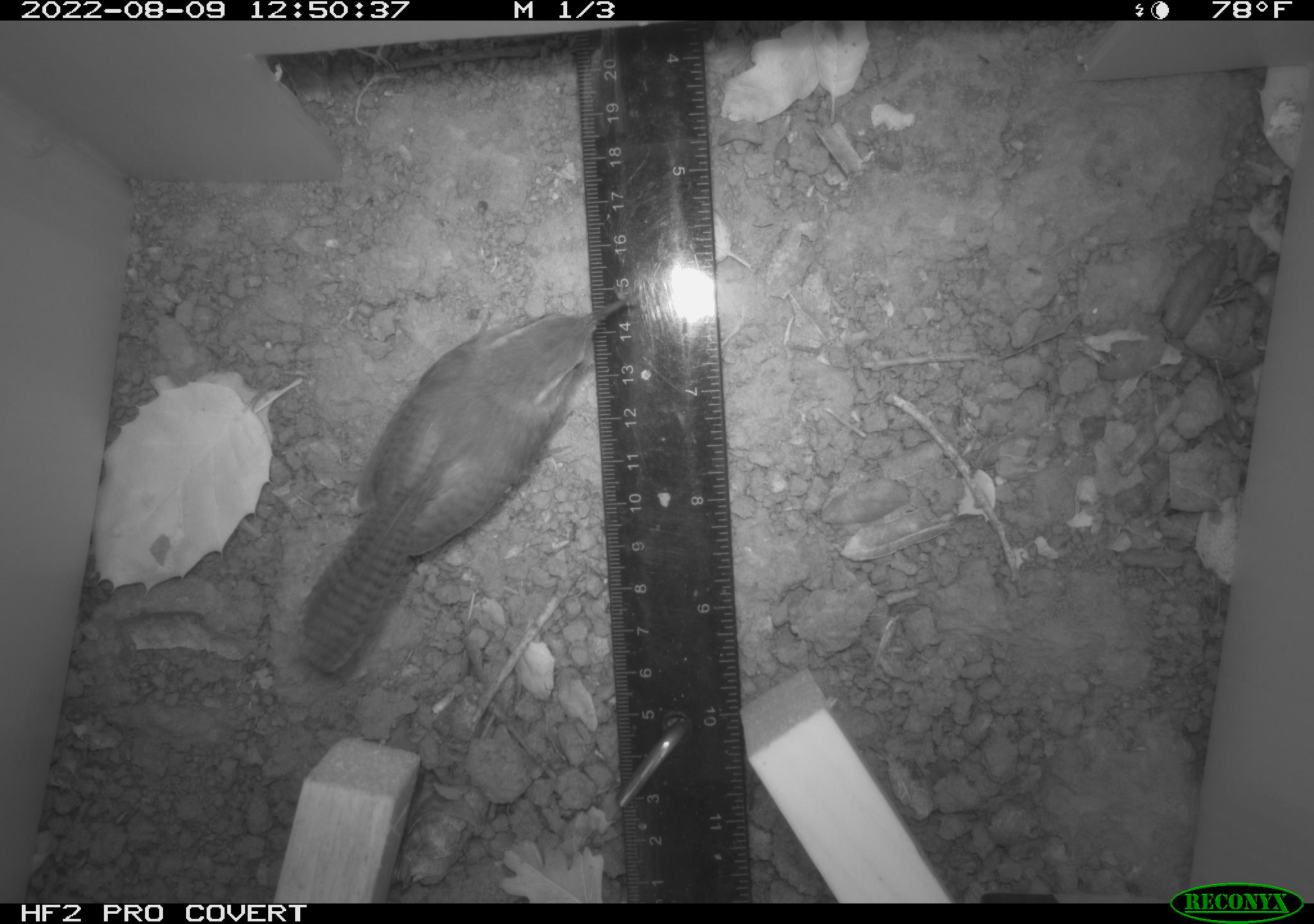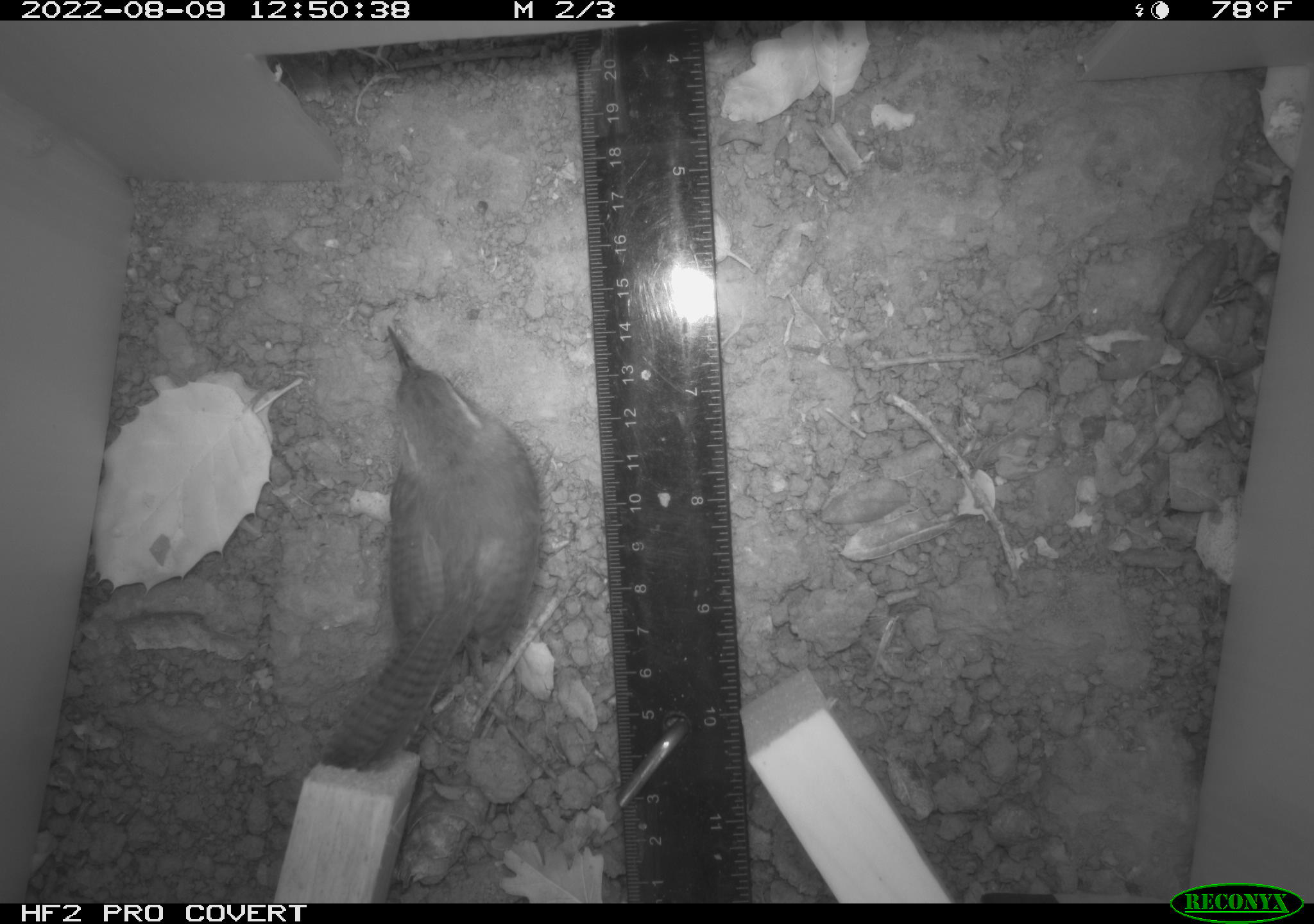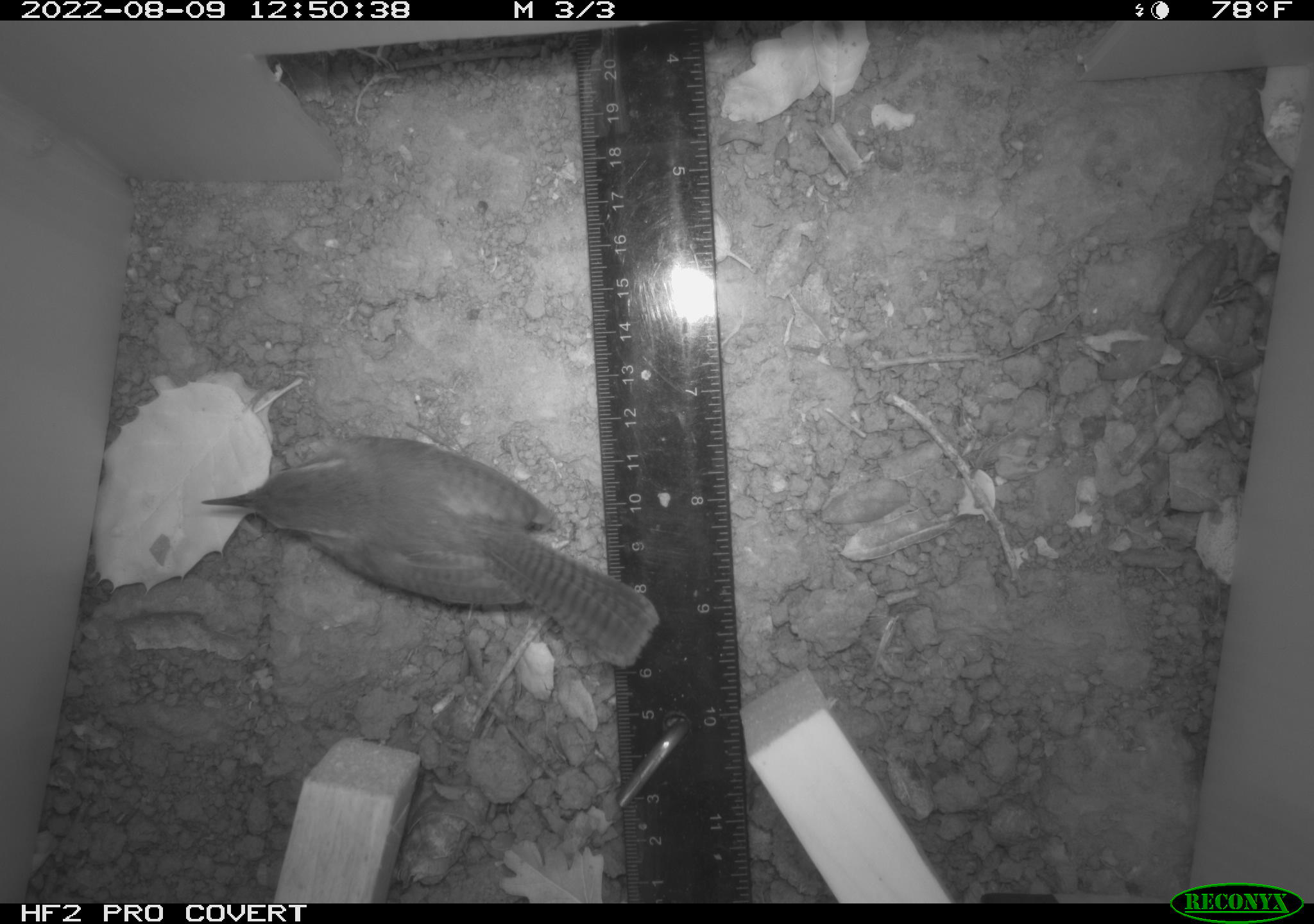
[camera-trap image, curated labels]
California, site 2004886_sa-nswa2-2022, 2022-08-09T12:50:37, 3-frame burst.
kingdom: Animalia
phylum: Chordata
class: Aves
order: Passeriformes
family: Troglodytidae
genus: Thryomanes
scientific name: Thryomanes bewickii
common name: bewick's wren